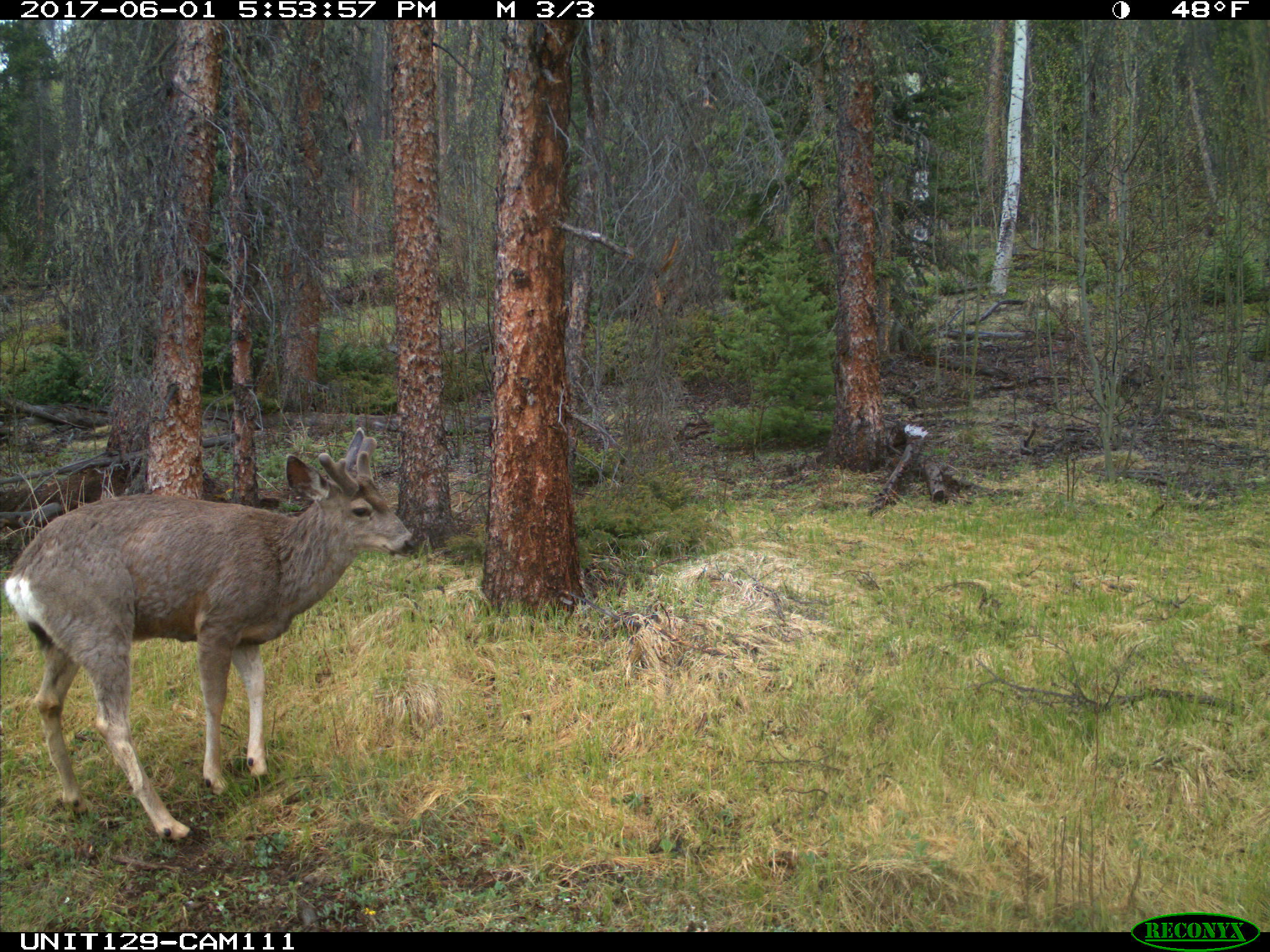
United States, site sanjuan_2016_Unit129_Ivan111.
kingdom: Animalia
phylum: Chordata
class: Mammalia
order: Artiodactyla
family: Cervidae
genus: Odocoileus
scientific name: Odocoileus hemionus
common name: mule deer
Odocoileus hemionus (mule deer).